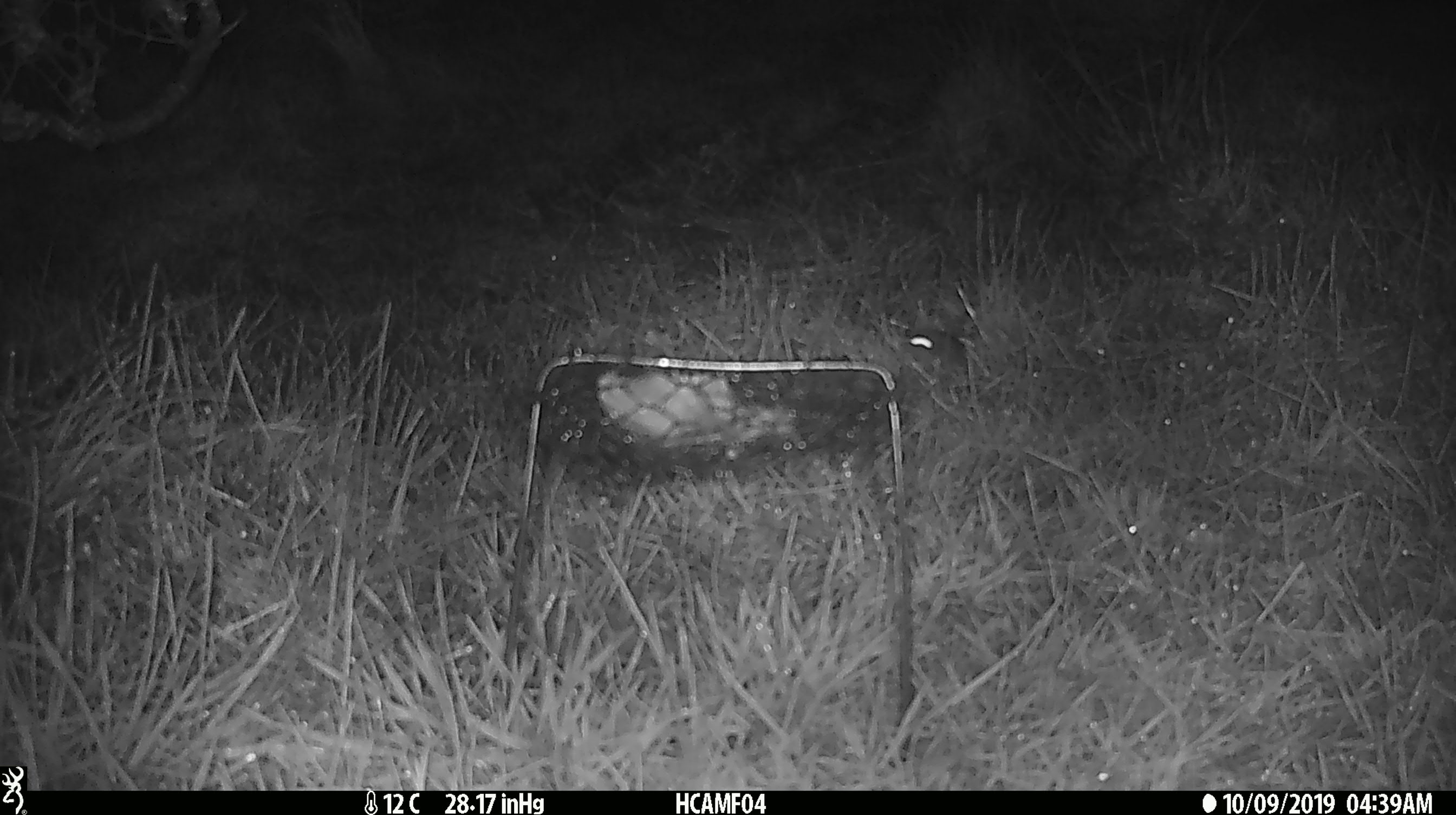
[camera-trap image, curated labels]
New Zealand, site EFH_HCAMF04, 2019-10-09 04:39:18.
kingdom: Animalia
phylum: Chordata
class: Mammalia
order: Rodentia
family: Muridae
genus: Mus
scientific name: Mus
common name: mouse